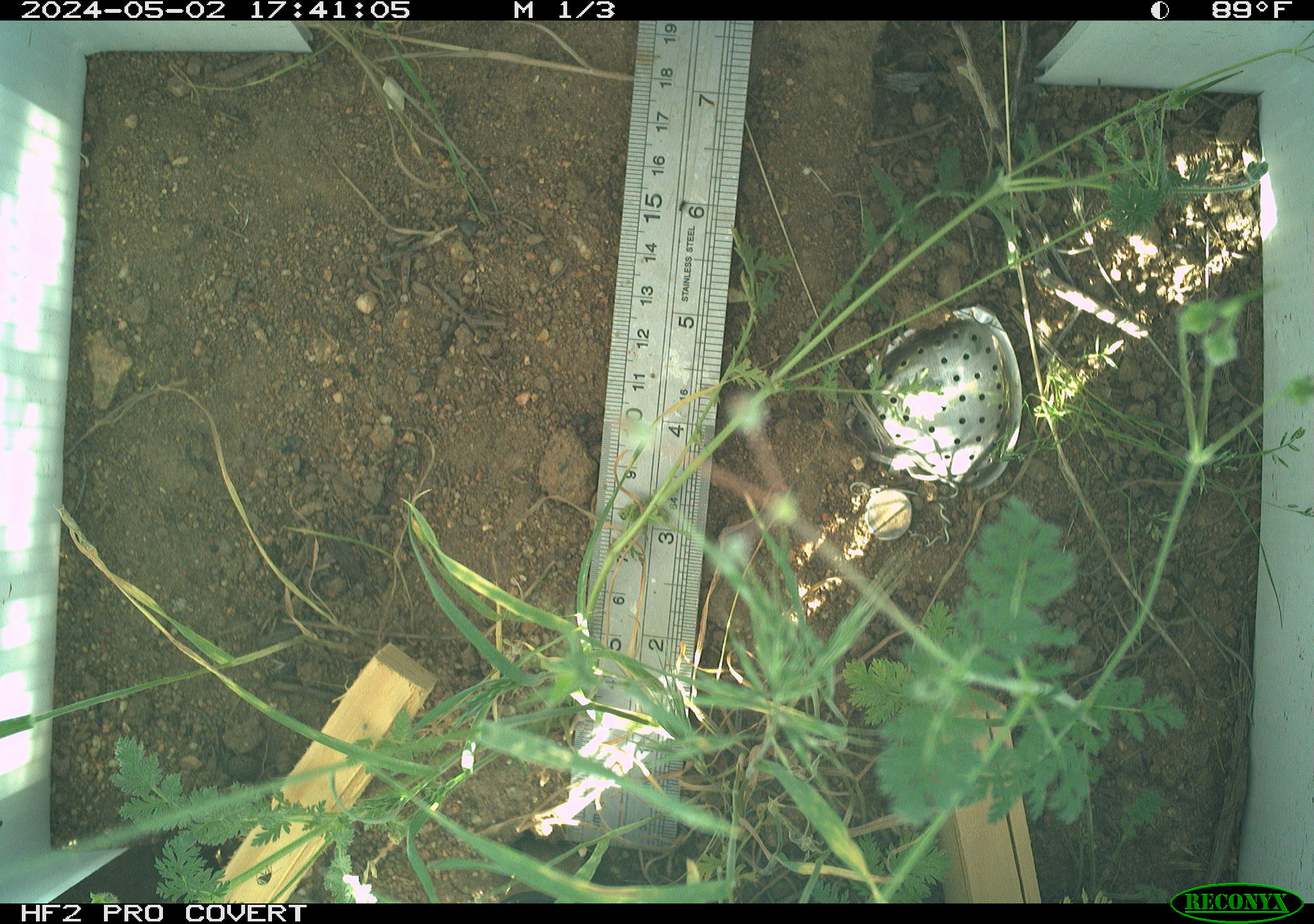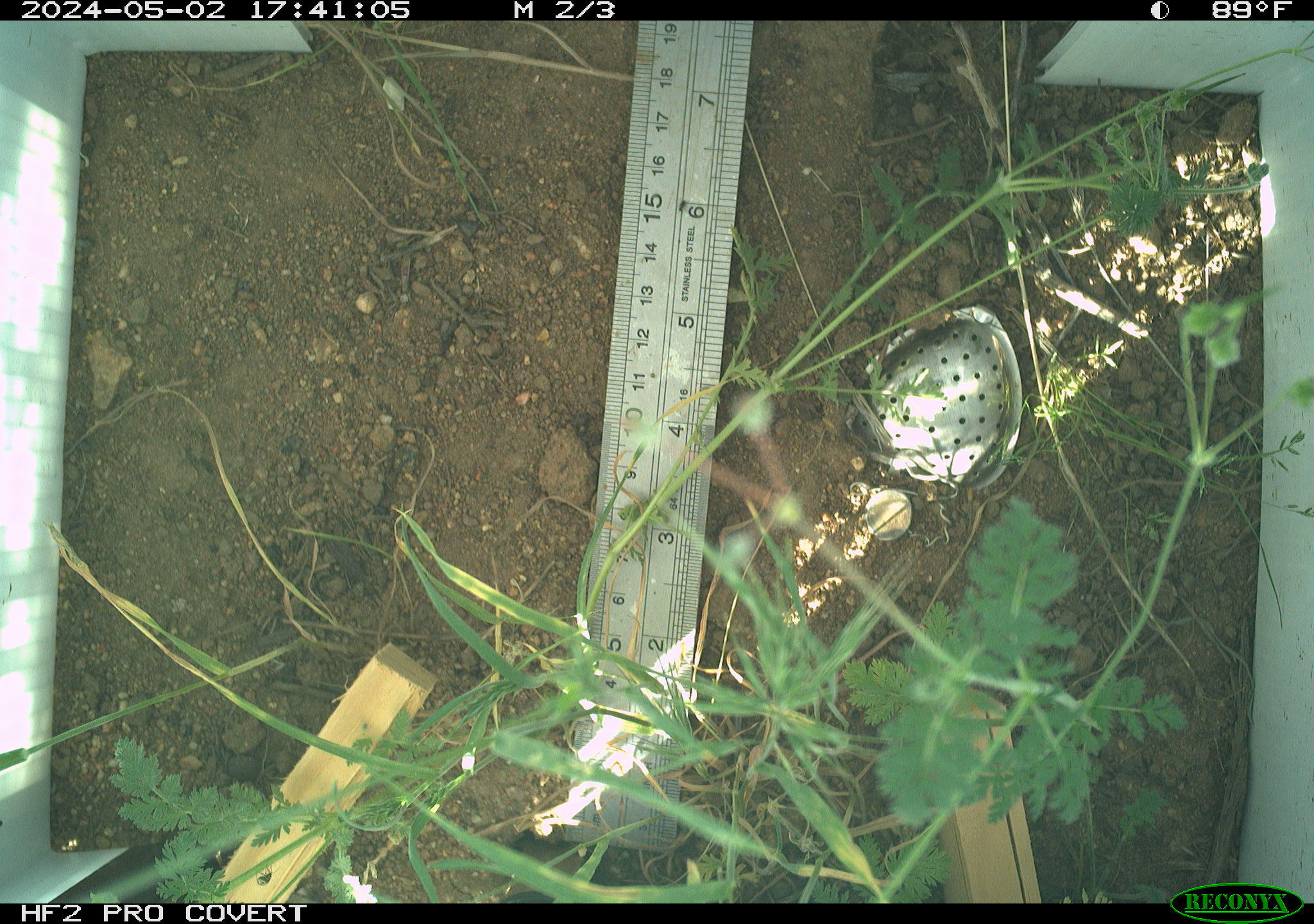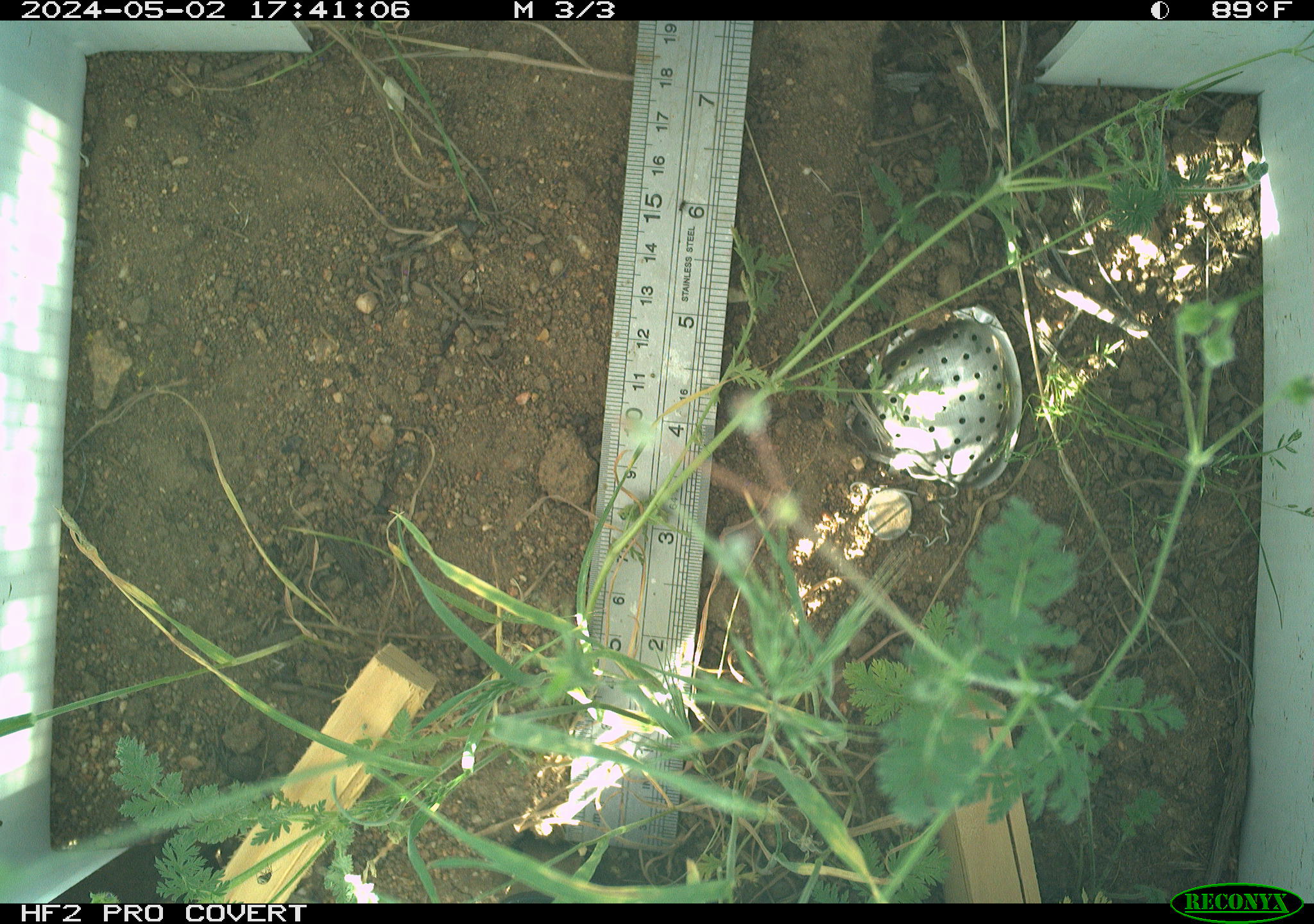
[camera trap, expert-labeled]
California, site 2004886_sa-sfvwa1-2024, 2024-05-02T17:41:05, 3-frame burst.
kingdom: Animalia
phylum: Arthropoda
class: Insecta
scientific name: Insecta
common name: insect